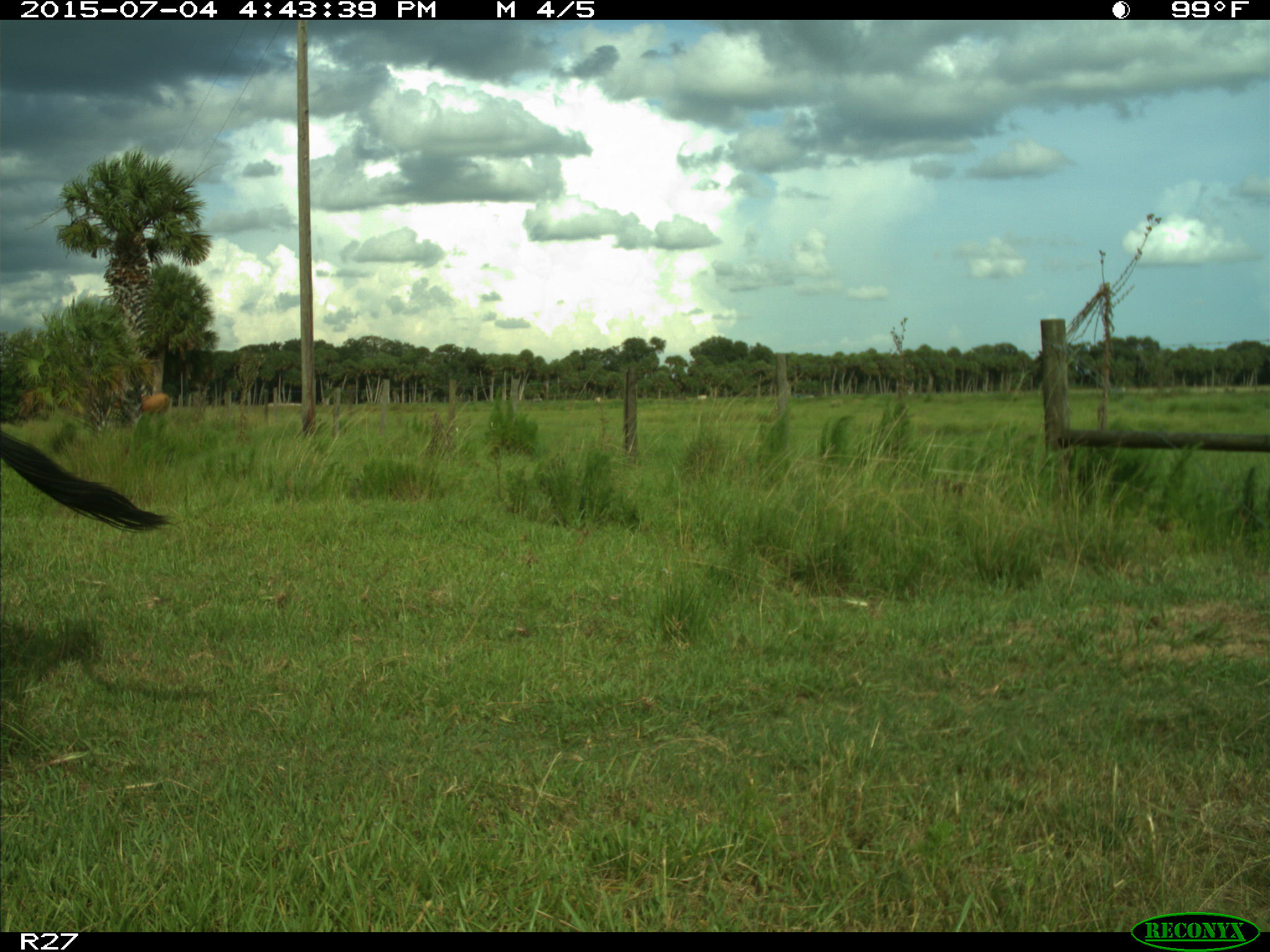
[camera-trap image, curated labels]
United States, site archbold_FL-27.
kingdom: Animalia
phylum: Chordata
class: Mammalia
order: Artiodactyla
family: Bovidae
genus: Bos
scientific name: Bos taurus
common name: domestic cow